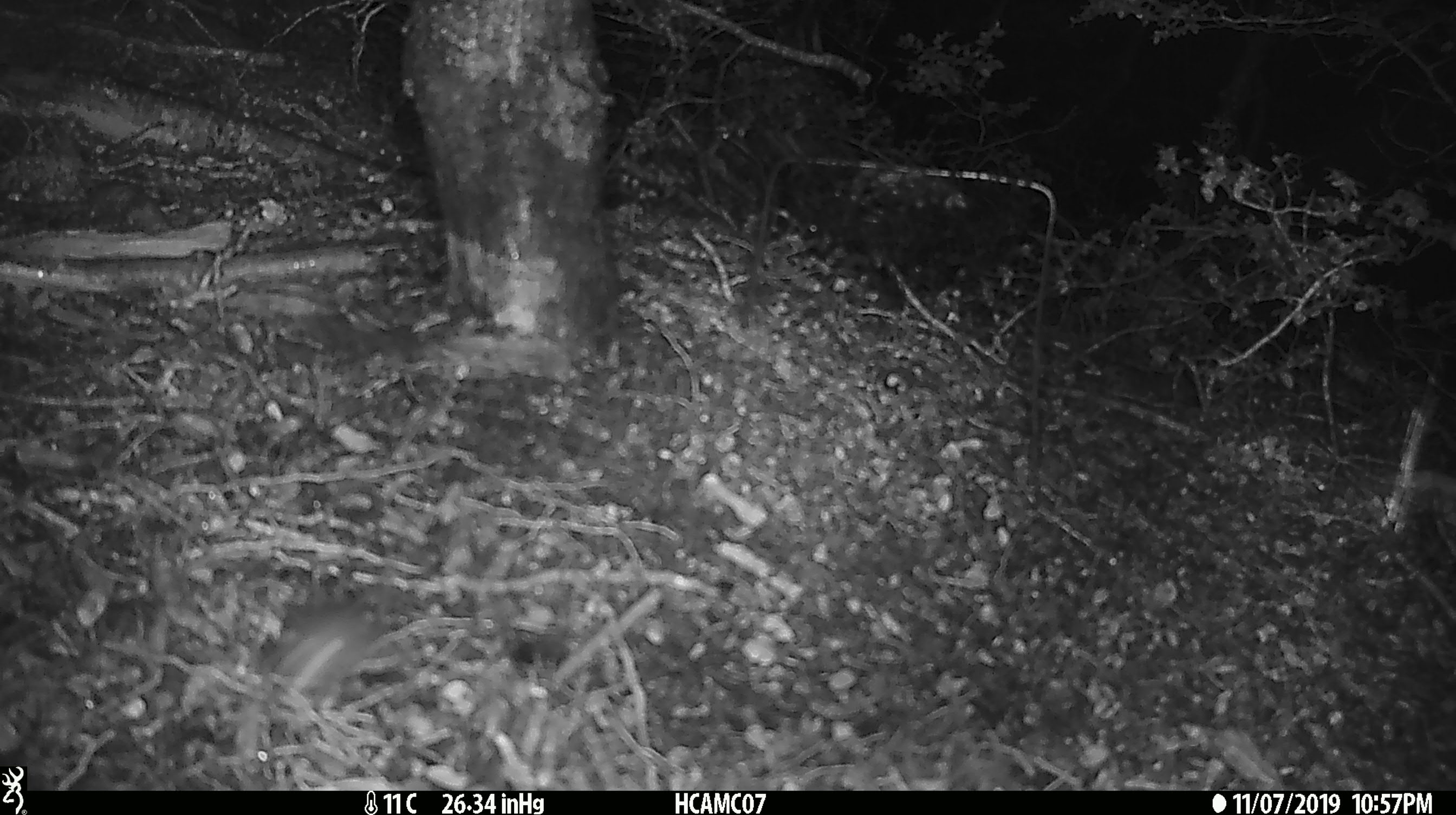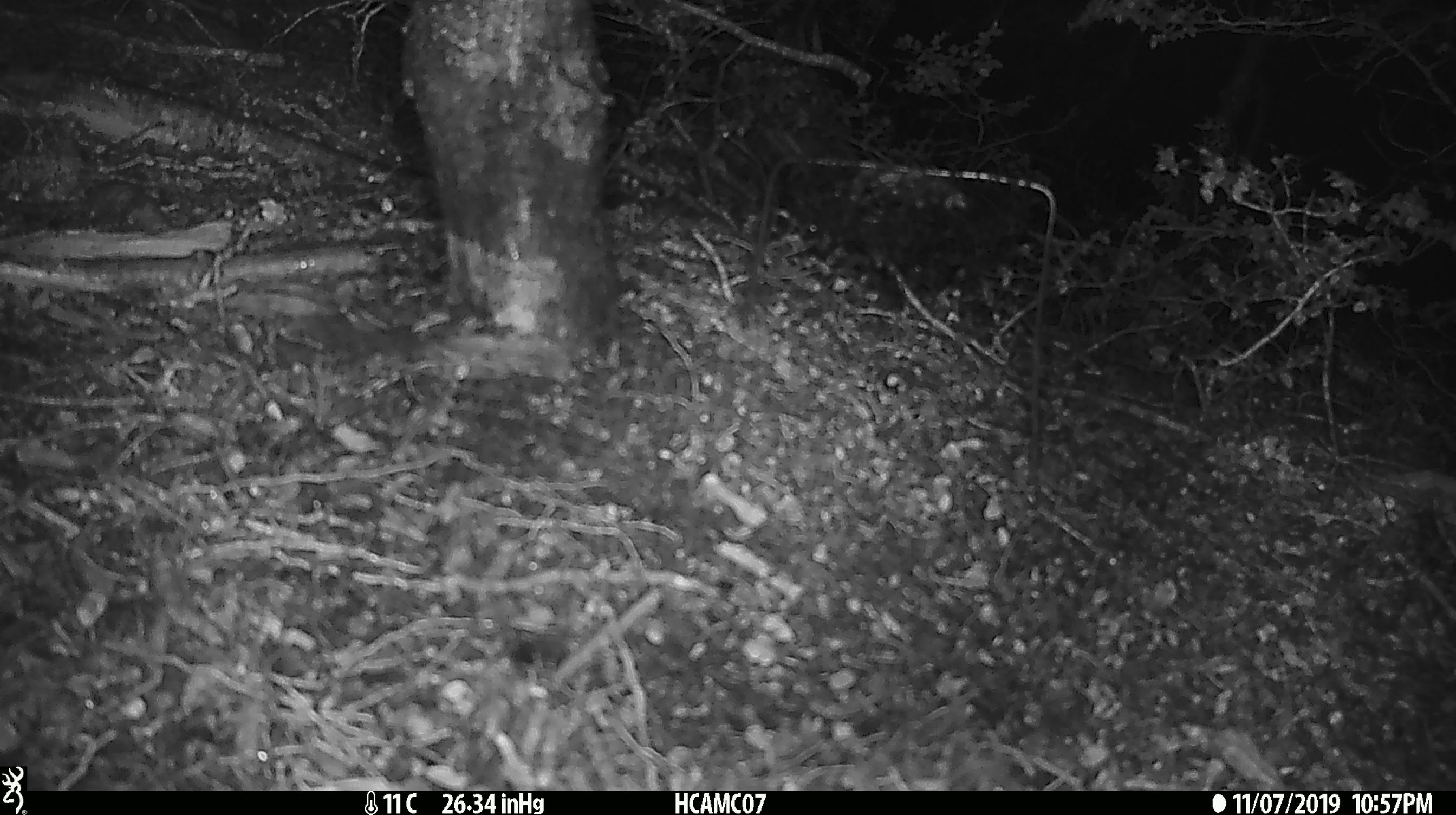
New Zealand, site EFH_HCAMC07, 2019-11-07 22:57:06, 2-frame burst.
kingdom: Animalia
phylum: Chordata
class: Mammalia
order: Rodentia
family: Muridae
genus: Mus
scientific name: Mus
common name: mouse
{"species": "mouse (Mus)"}